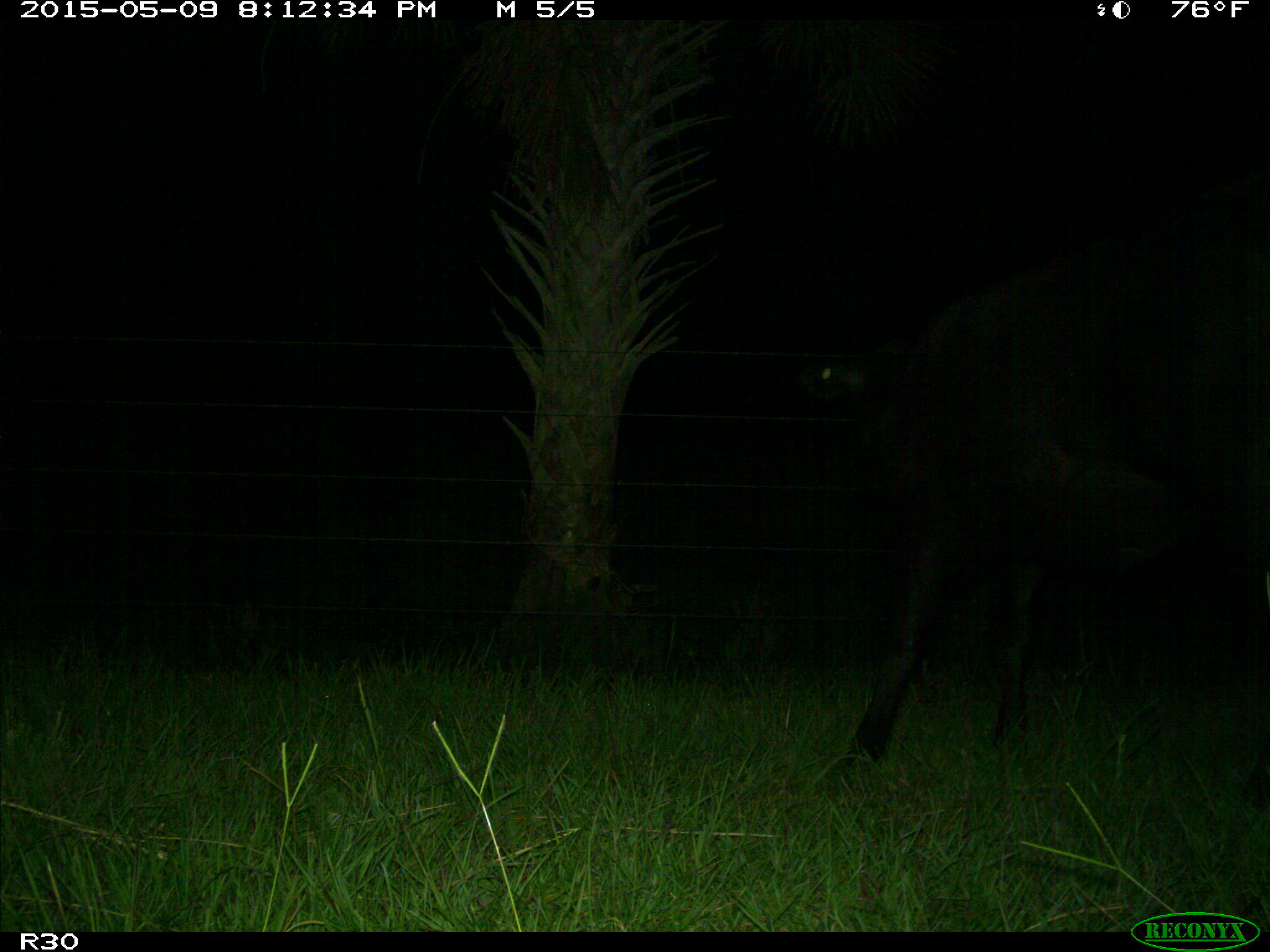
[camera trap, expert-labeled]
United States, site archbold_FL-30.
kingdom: Animalia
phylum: Chordata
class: Mammalia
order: Artiodactyla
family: Bovidae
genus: Bos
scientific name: Bos taurus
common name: domestic cow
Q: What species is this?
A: Bos taurus (domestic cow).